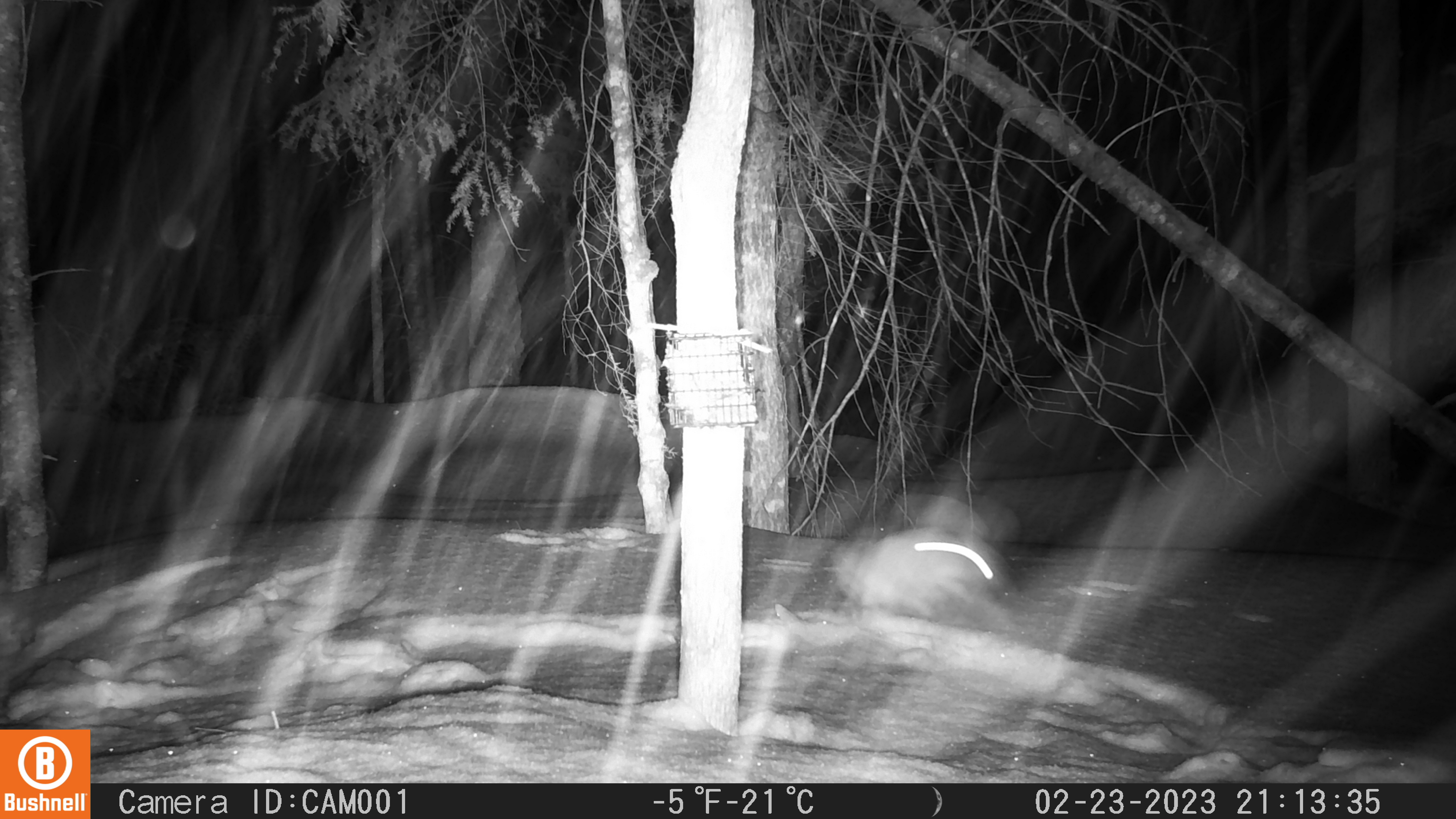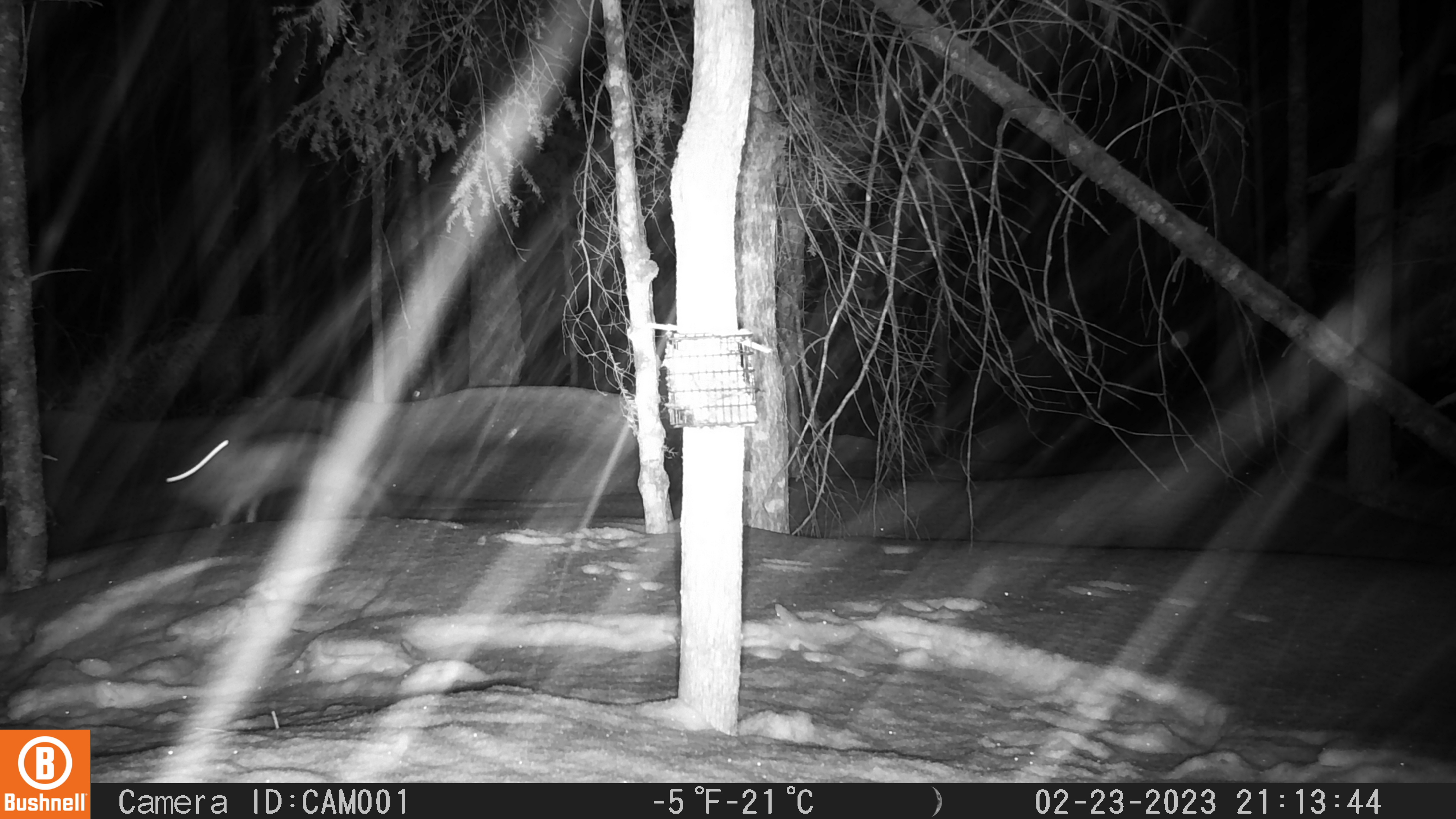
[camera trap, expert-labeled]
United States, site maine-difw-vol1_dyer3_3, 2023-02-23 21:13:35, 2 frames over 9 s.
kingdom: Animalia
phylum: Chordata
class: Mammalia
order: Lagomorpha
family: Leporidae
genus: Lepus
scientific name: Lepus americanus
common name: snowshoe hare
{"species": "snowshoe hare (Lepus americanus)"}